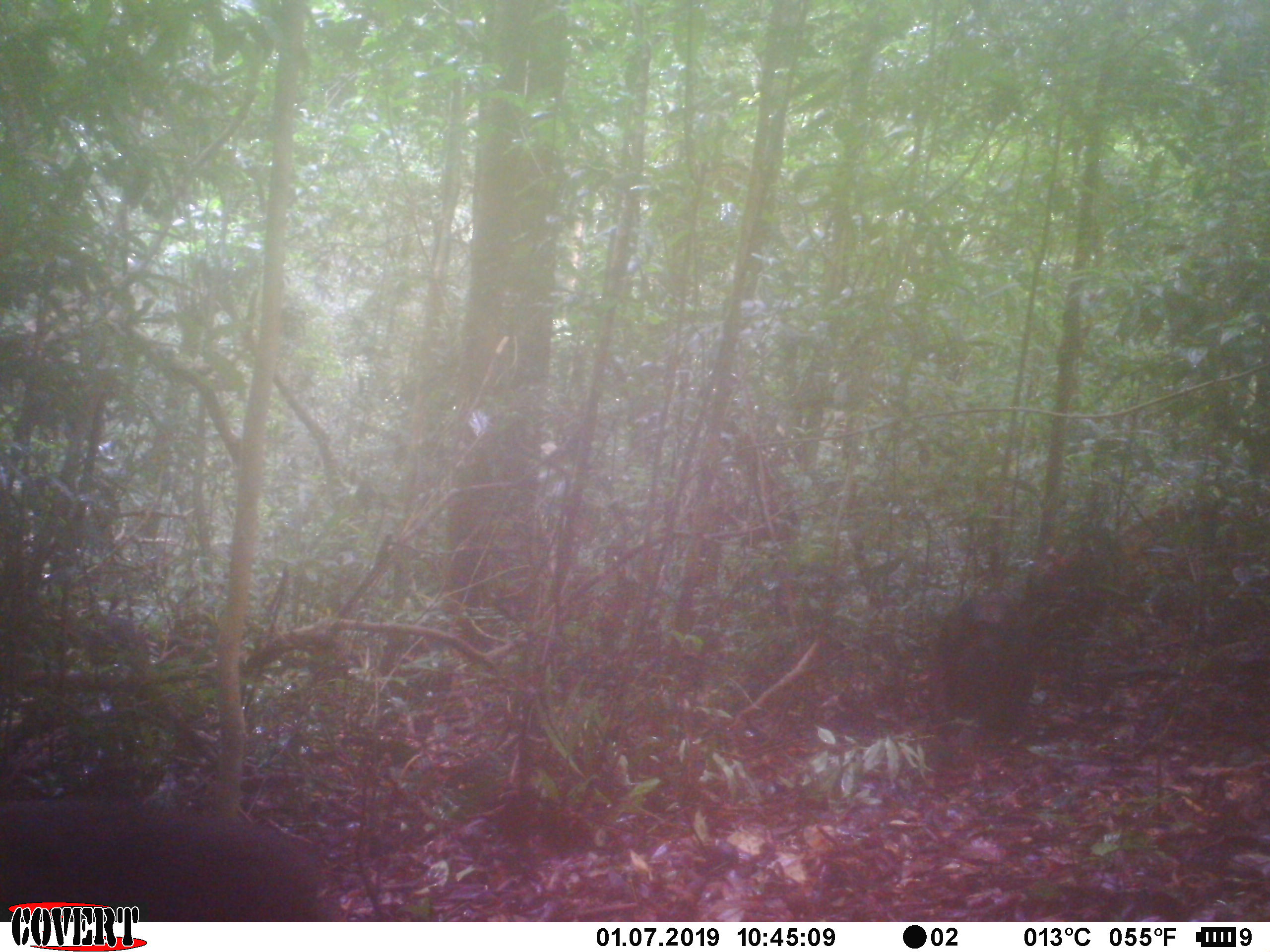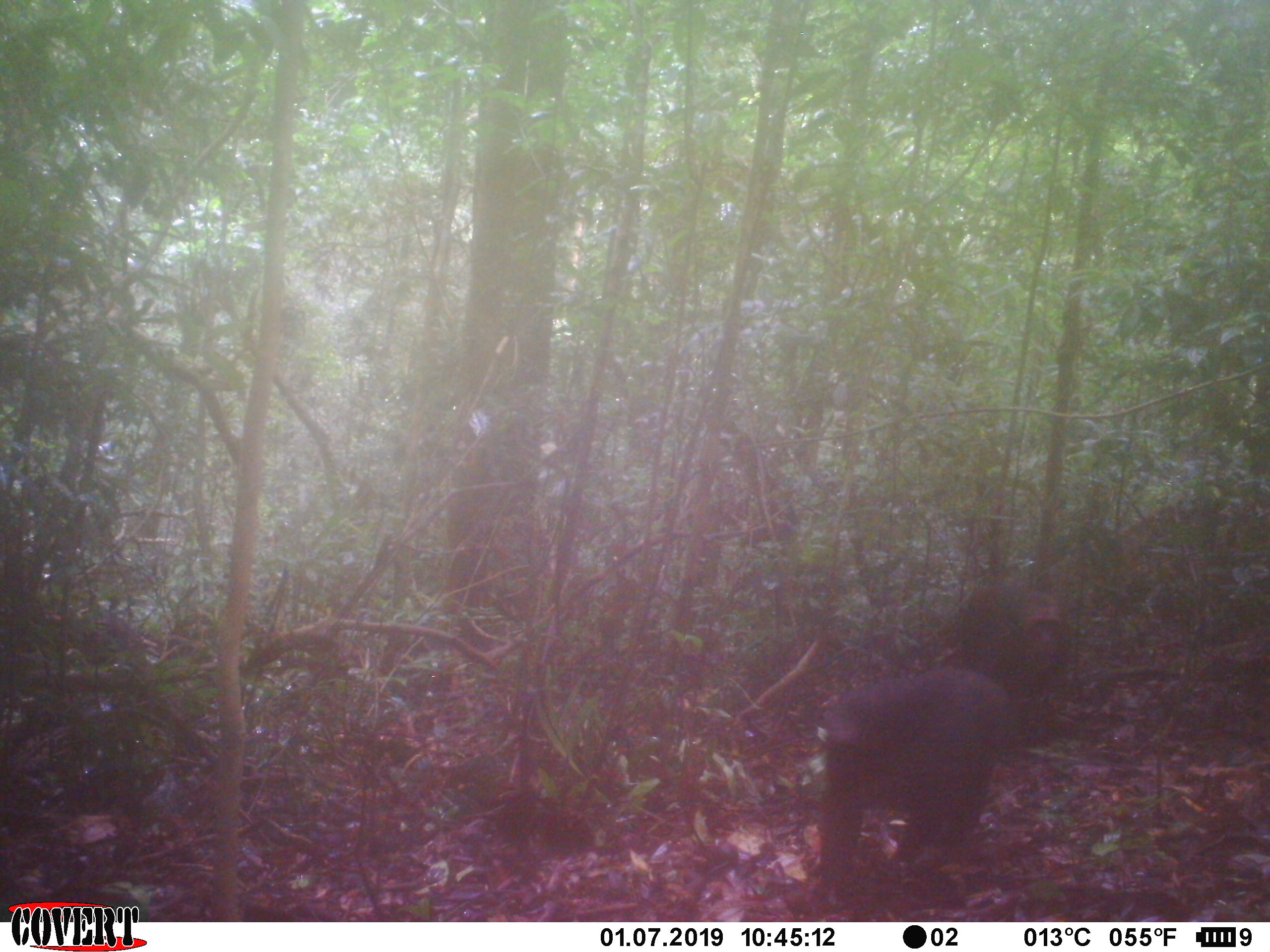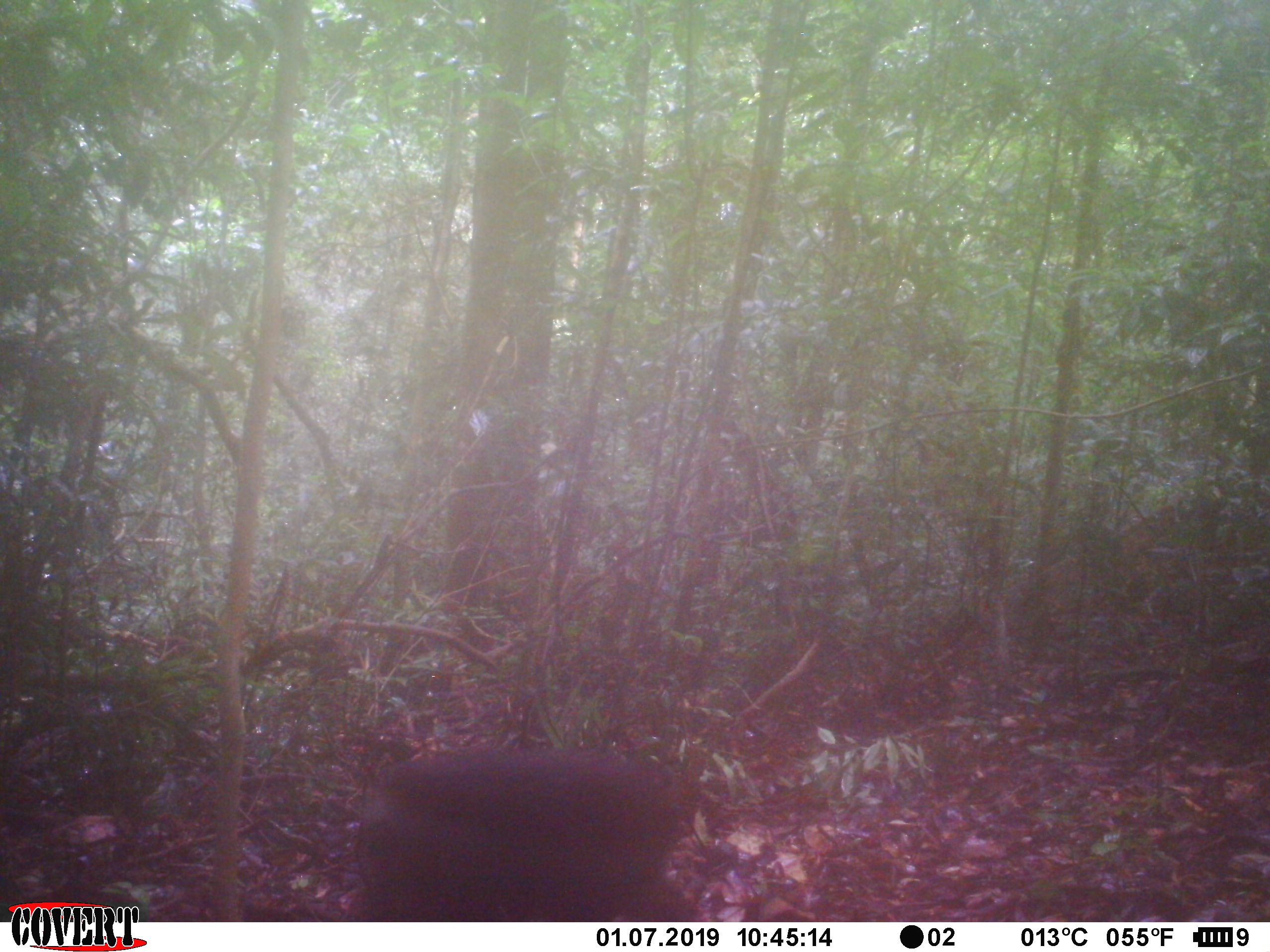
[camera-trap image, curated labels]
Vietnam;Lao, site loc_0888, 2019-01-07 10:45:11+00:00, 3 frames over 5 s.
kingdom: Animalia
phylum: Chordata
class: Mammalia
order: Primates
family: Cercopithecidae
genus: Macaca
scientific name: Macaca arctoides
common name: stump-tailed macaque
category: stump tailed macaque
Stump tailed macaque (stump-tailed macaque) (Macaca arctoides). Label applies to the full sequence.